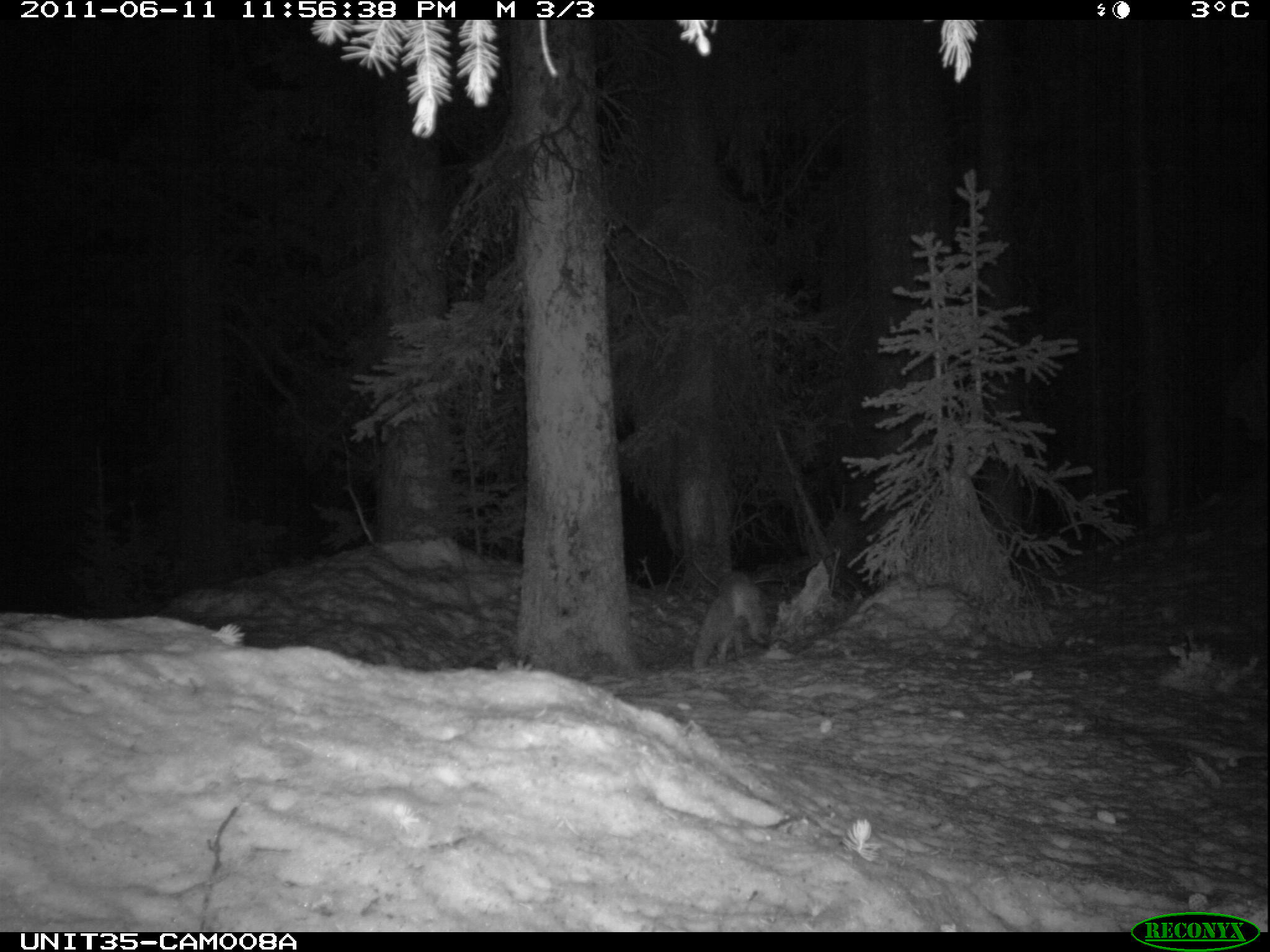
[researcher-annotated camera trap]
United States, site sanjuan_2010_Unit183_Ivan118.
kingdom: Animalia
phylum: Chordata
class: Mammalia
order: Carnivora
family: Canidae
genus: Vulpes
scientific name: Vulpes vulpes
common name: red fox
Vulpes vulpes (red fox).